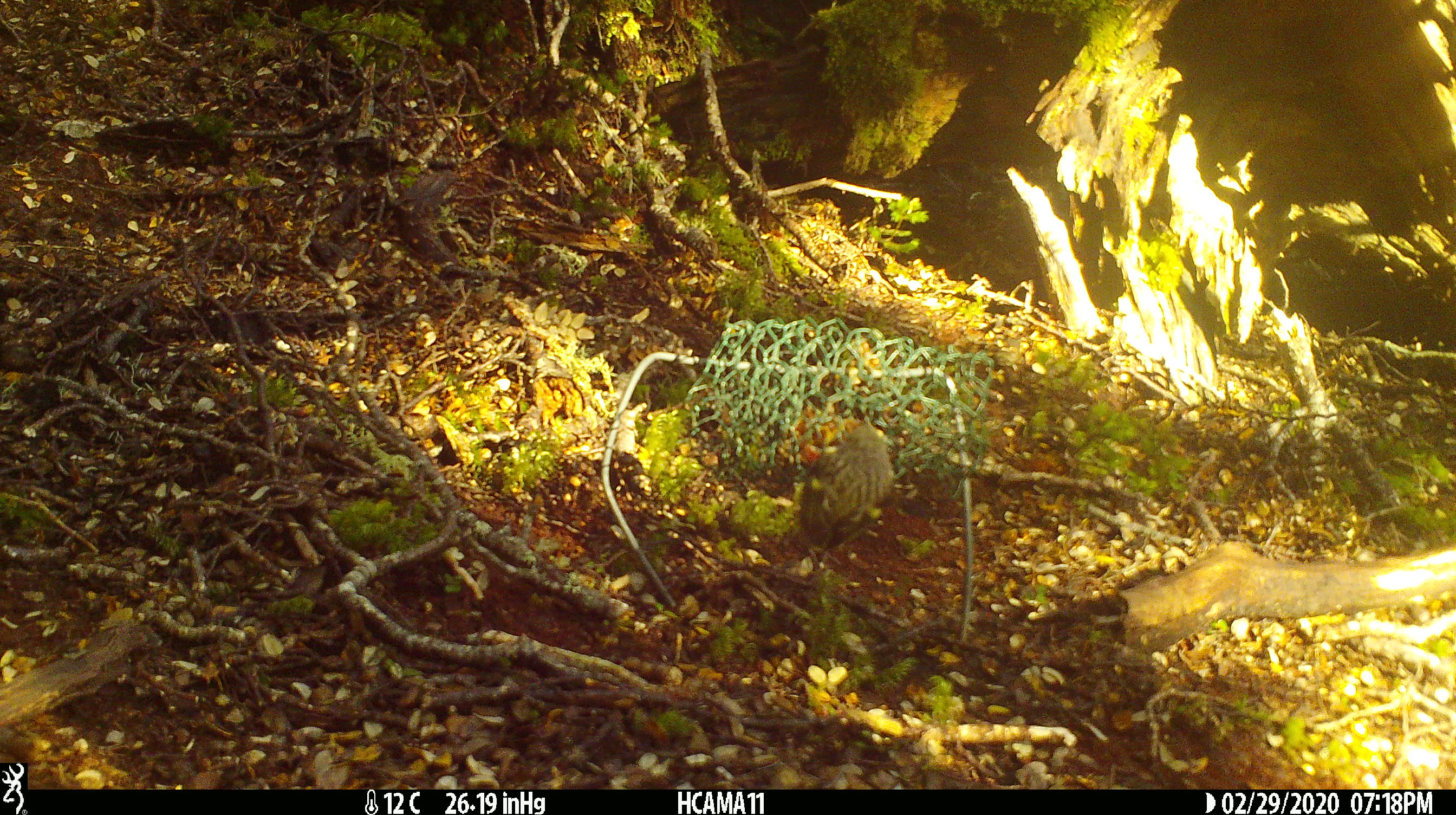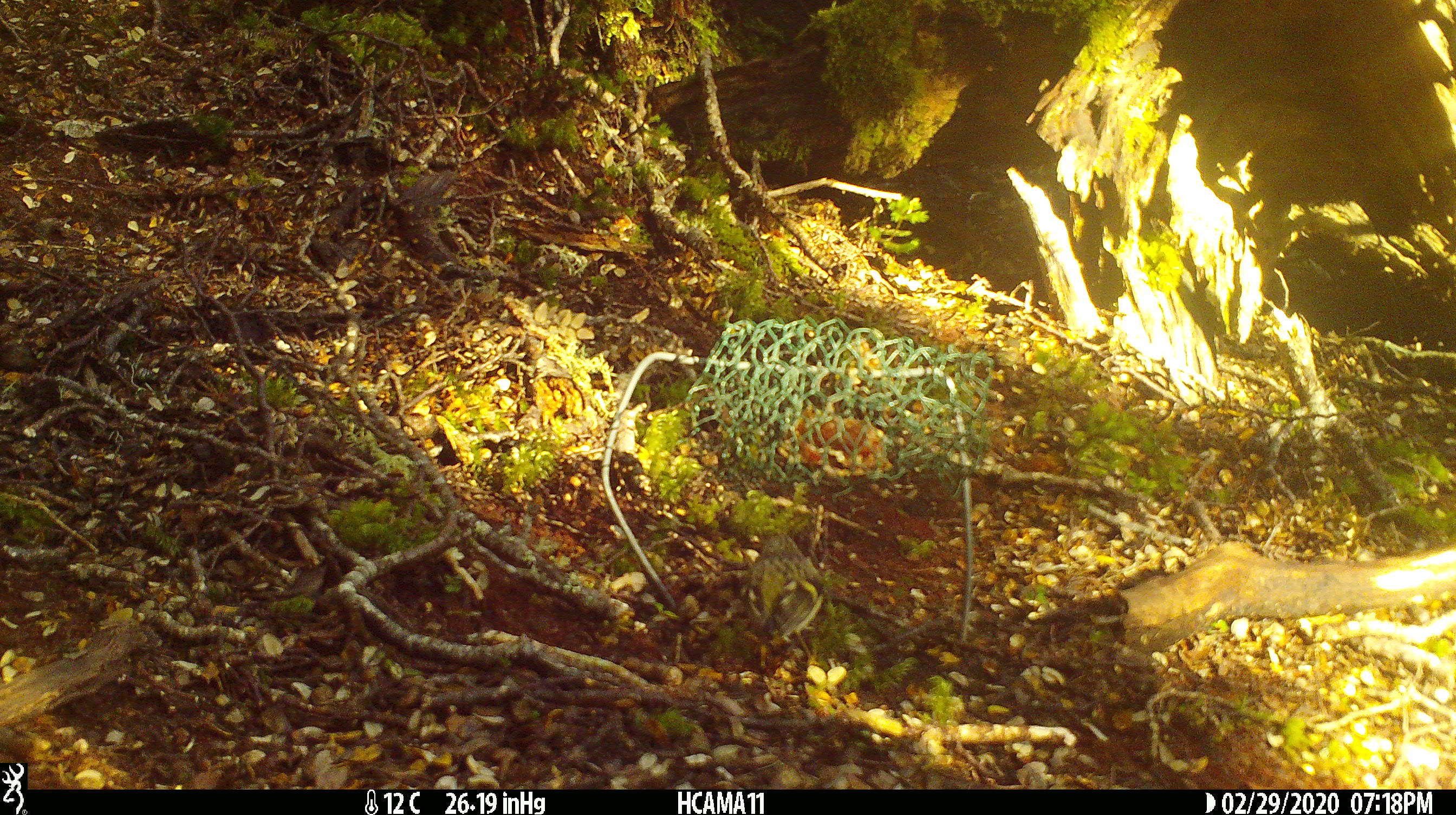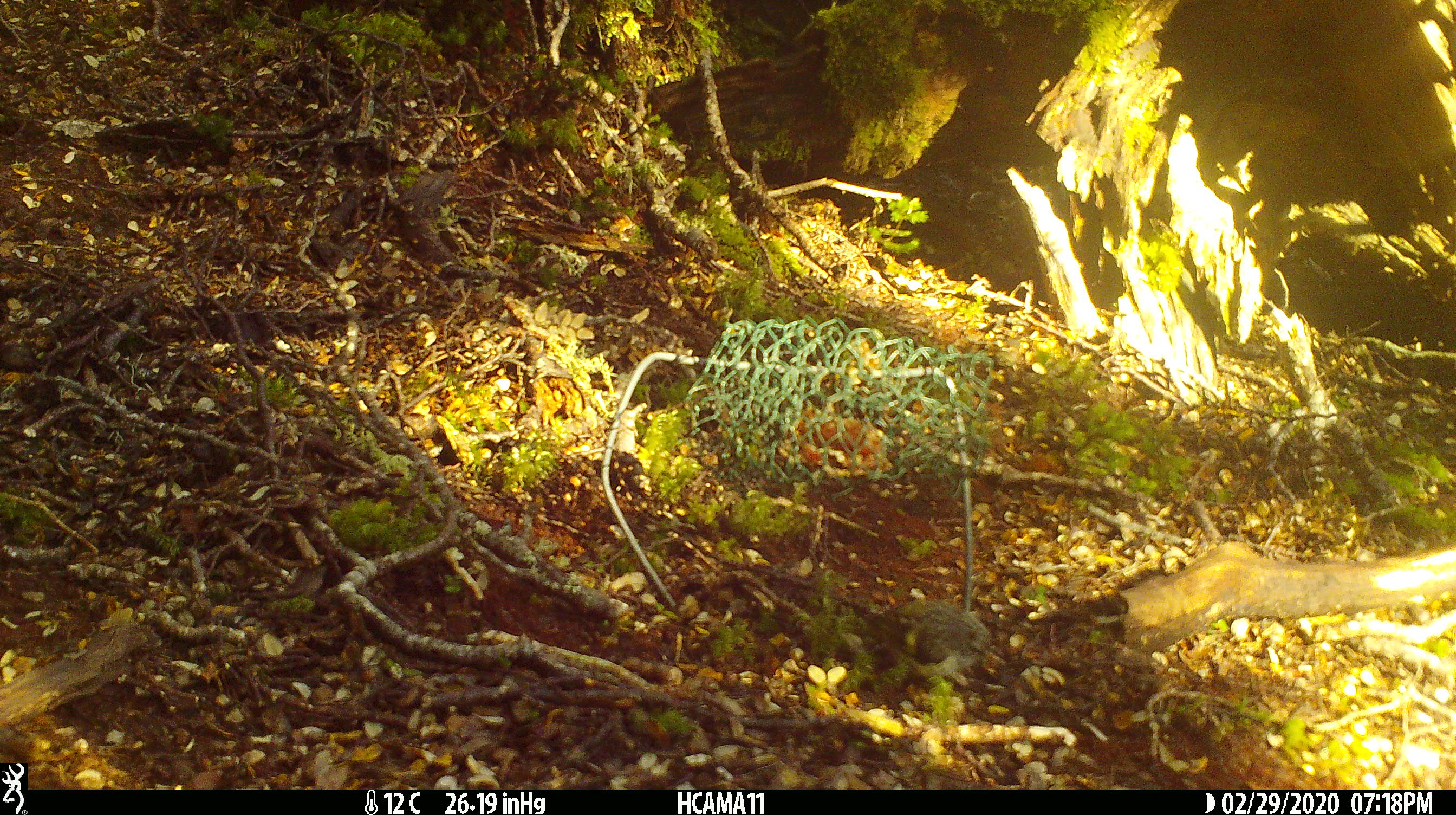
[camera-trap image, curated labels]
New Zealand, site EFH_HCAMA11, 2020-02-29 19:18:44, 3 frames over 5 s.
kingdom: Animalia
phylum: Chordata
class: Aves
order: Passeriformes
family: Acanthisittidae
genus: Acanthisitta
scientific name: Acanthisitta chloris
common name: rifleman